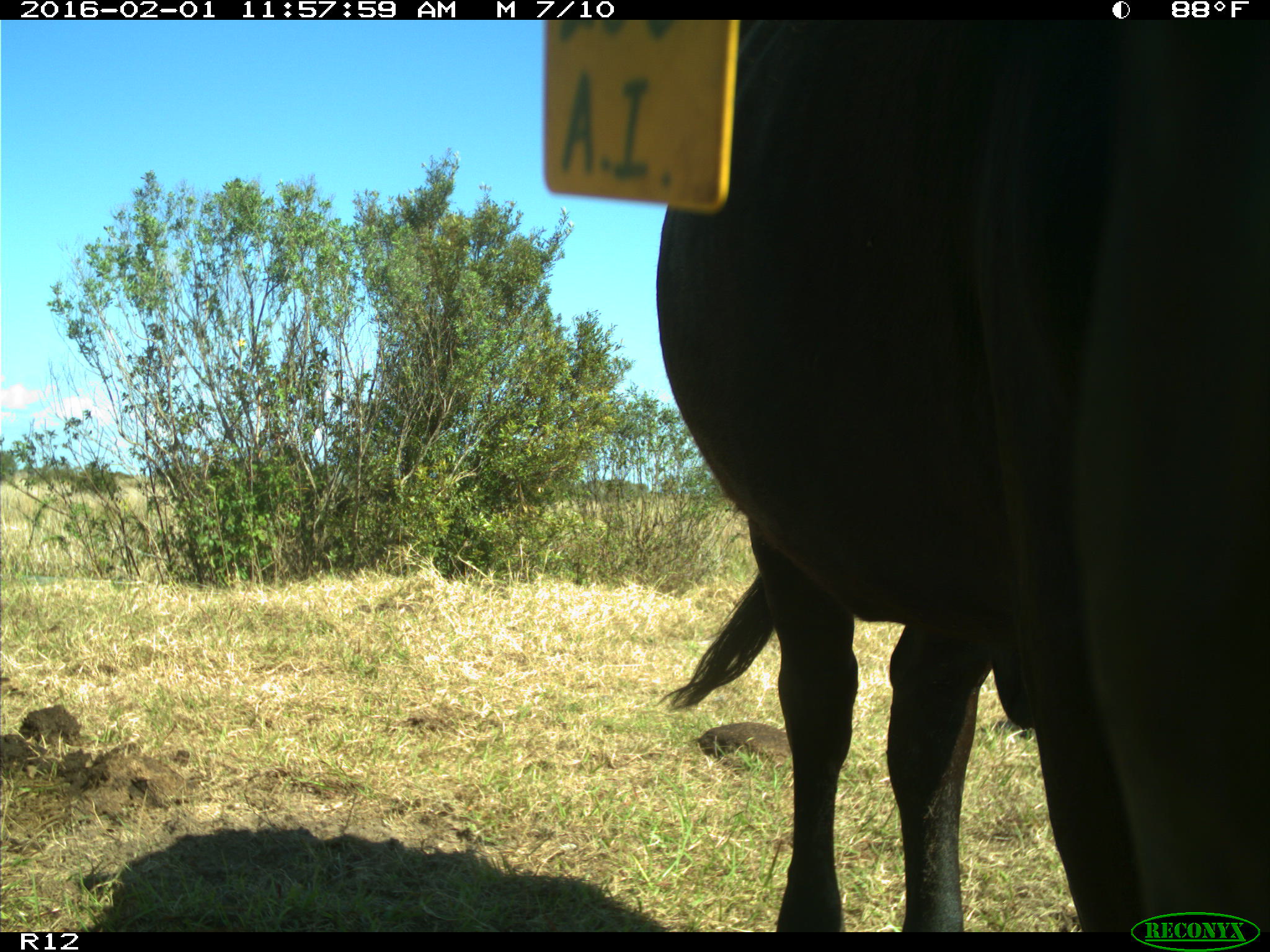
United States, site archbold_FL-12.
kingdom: Animalia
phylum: Chordata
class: Mammalia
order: Artiodactyla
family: Bovidae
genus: Bos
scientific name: Bos taurus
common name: domestic cow